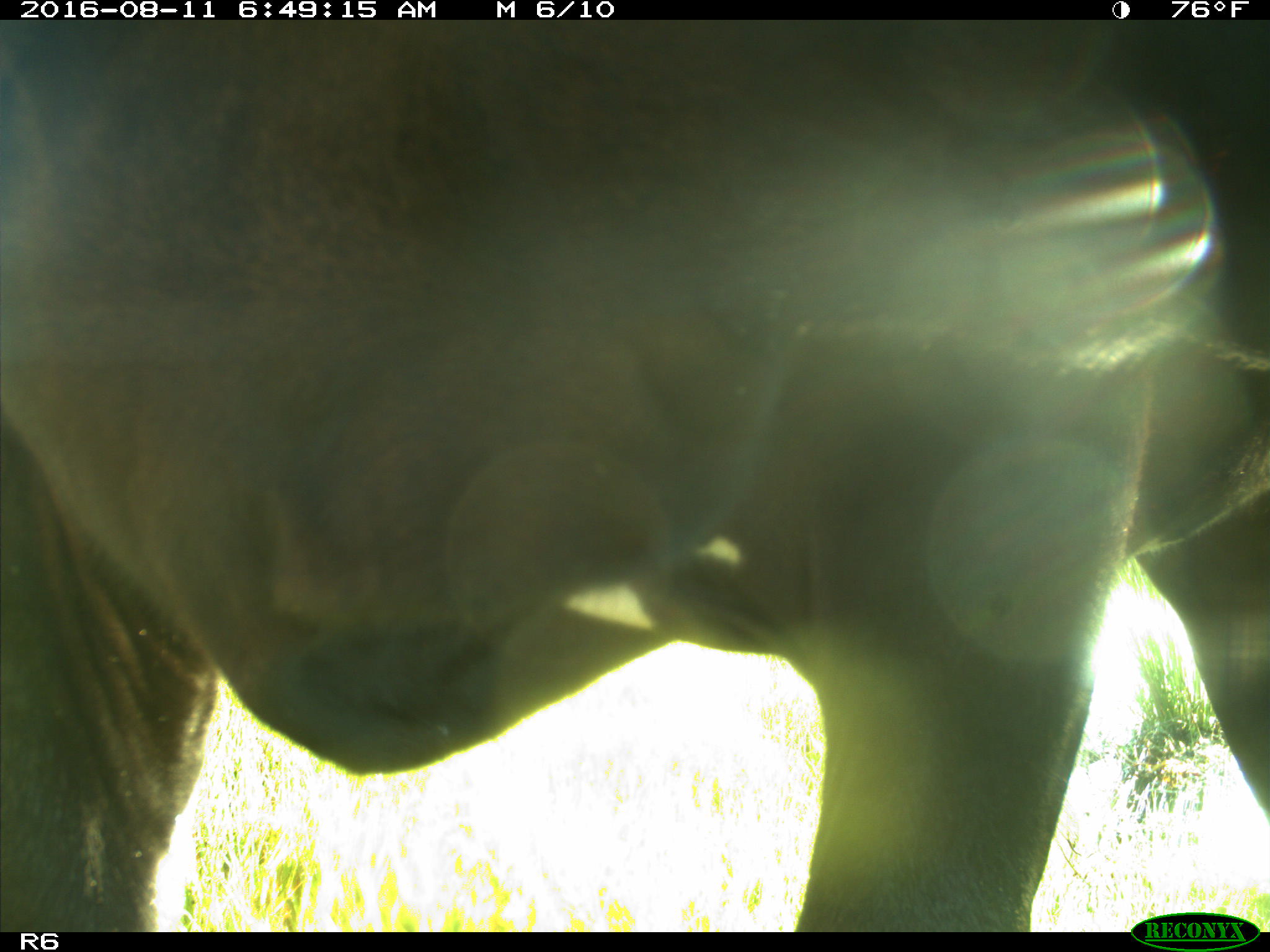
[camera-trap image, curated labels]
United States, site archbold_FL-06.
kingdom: Animalia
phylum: Chordata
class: Mammalia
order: Artiodactyla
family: Bovidae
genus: Bos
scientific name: Bos taurus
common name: domestic cow